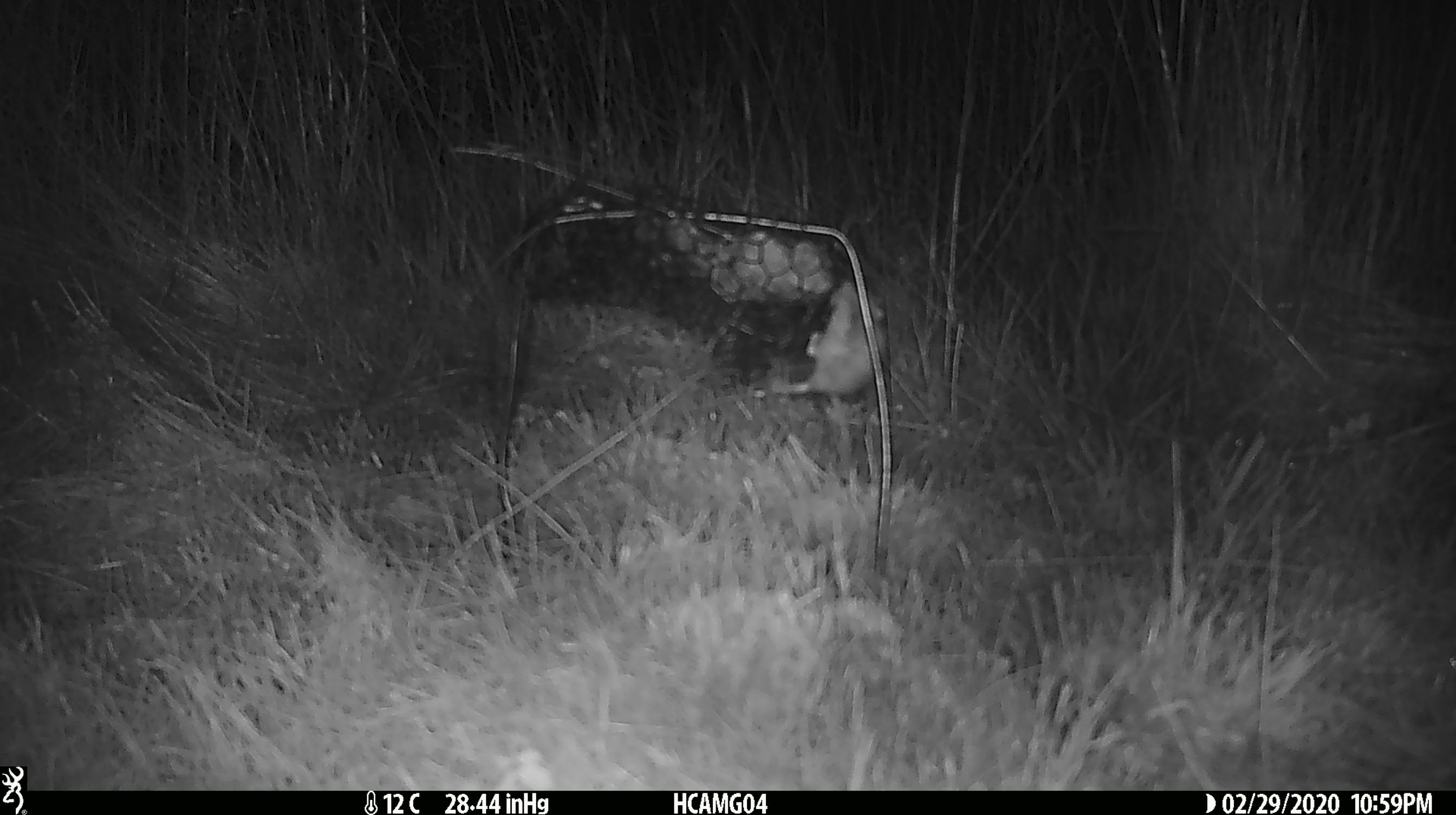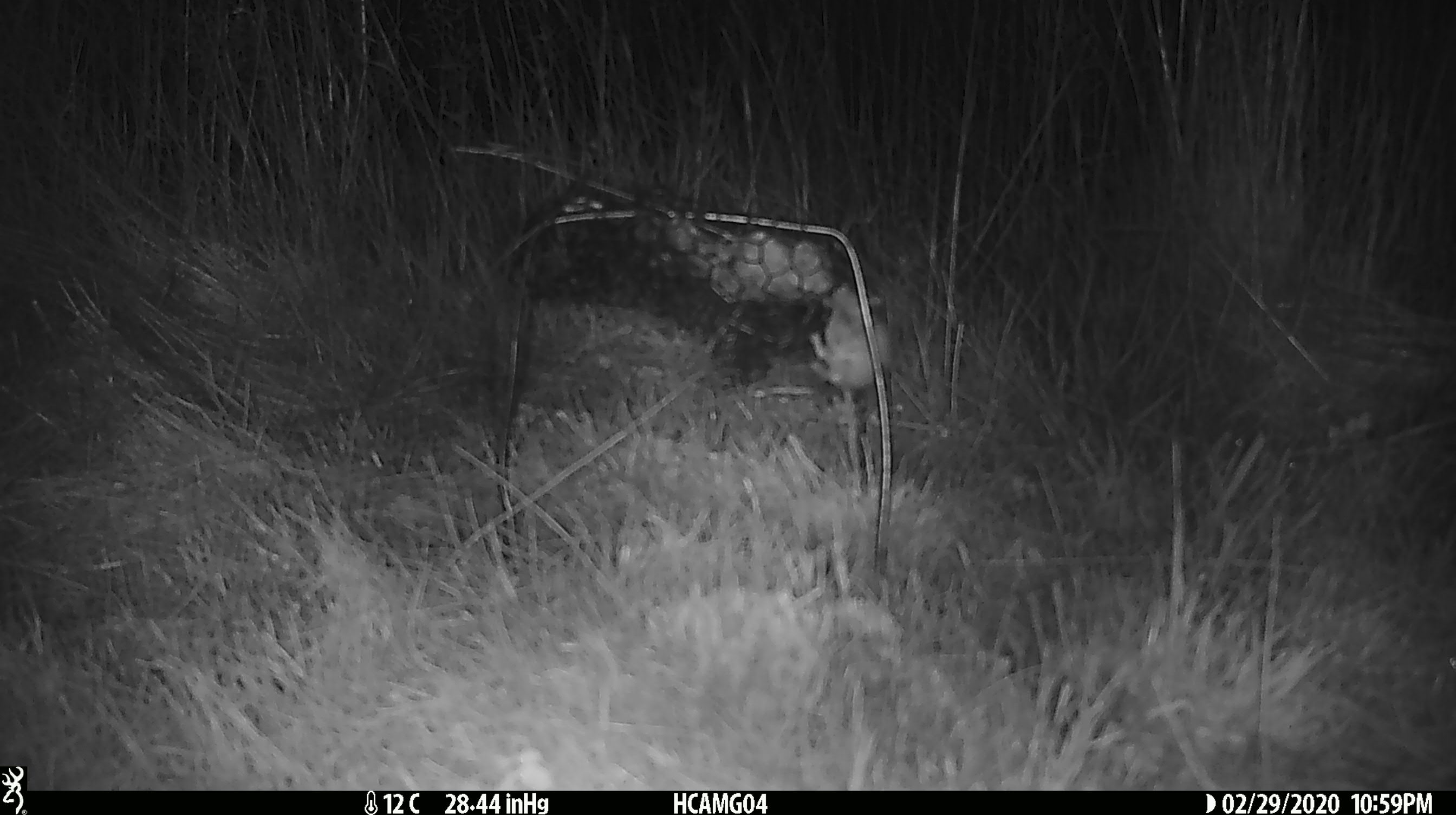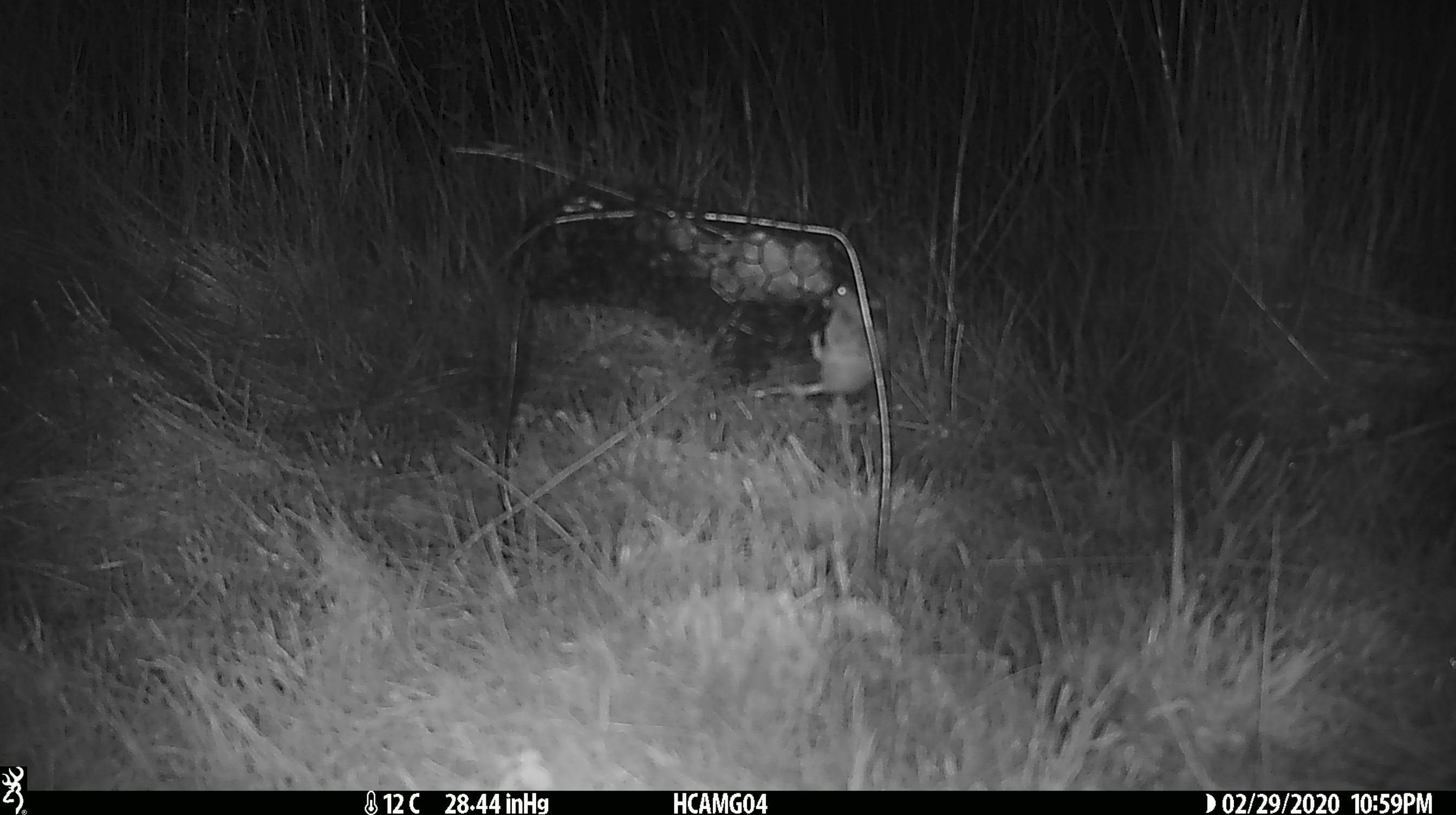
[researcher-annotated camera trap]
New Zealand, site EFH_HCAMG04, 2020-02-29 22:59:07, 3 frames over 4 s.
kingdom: Animalia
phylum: Chordata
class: Mammalia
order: Rodentia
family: Muridae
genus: Mus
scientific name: Mus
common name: mouse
Mouse (Mus).